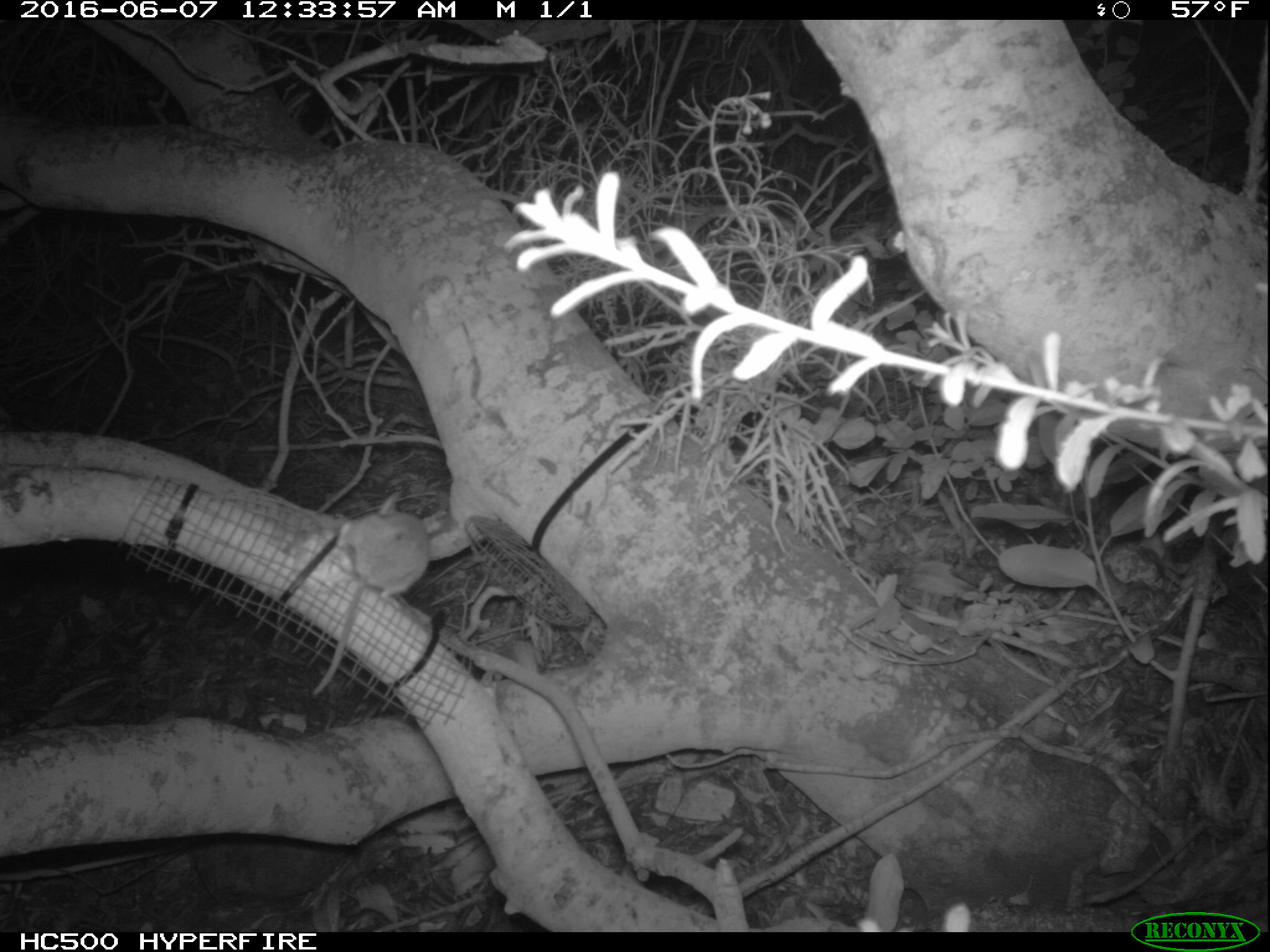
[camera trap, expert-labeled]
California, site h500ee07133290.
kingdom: Animalia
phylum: Chordata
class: Mammalia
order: Rodentia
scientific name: Rodentia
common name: rodent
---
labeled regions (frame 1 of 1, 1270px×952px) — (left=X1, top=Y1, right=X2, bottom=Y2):
rodent: (left=311, top=488, right=428, bottom=693)